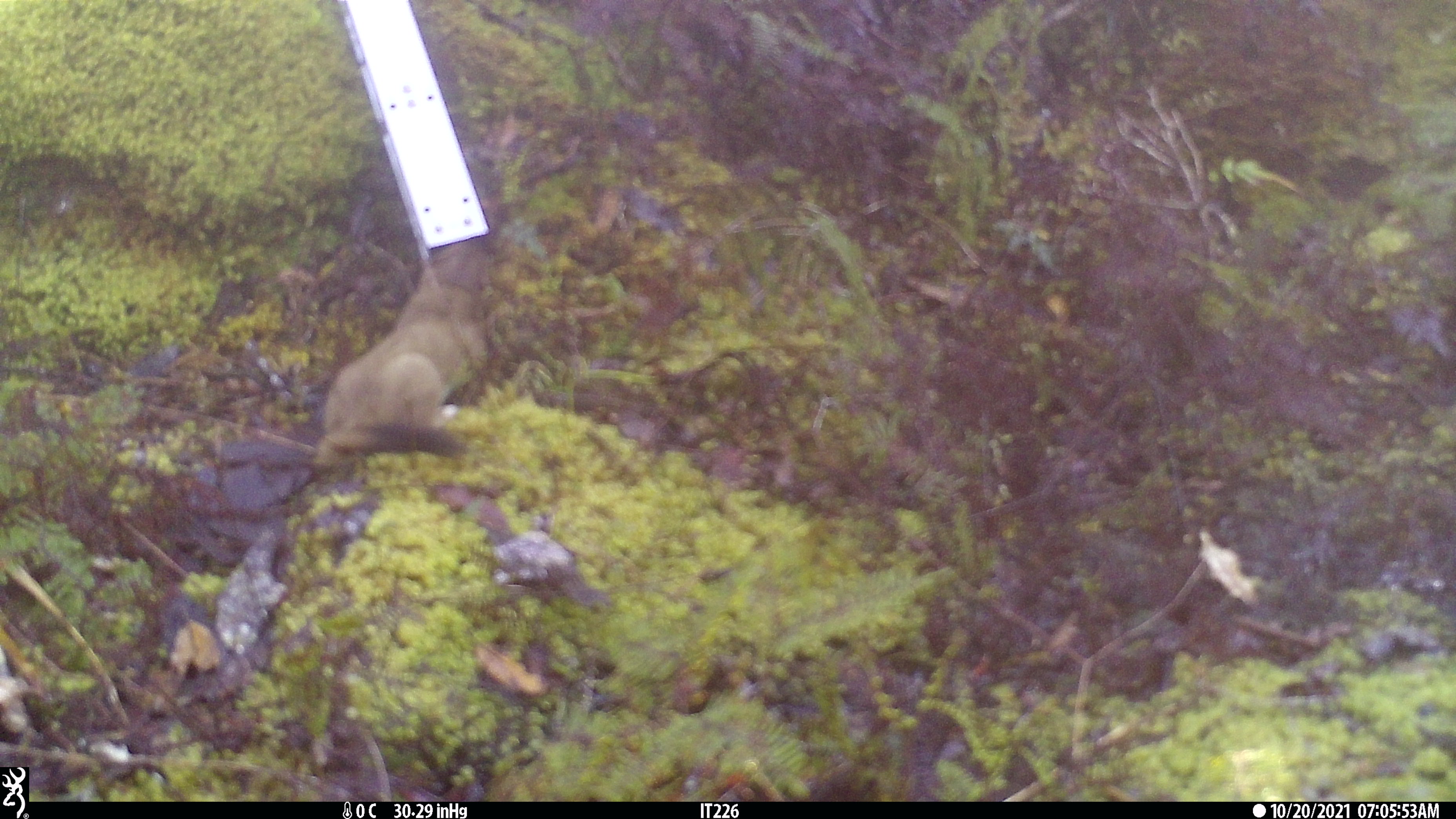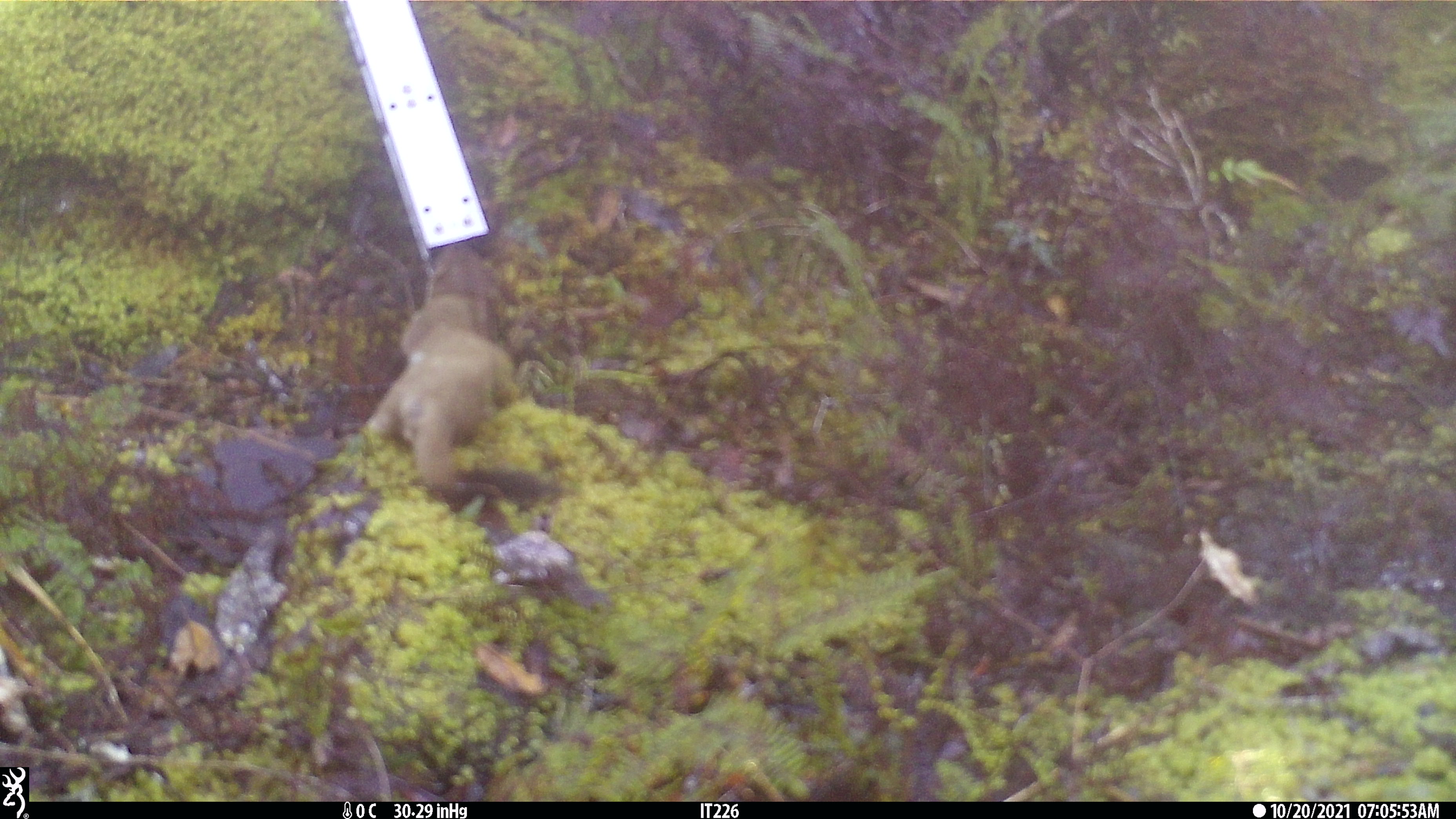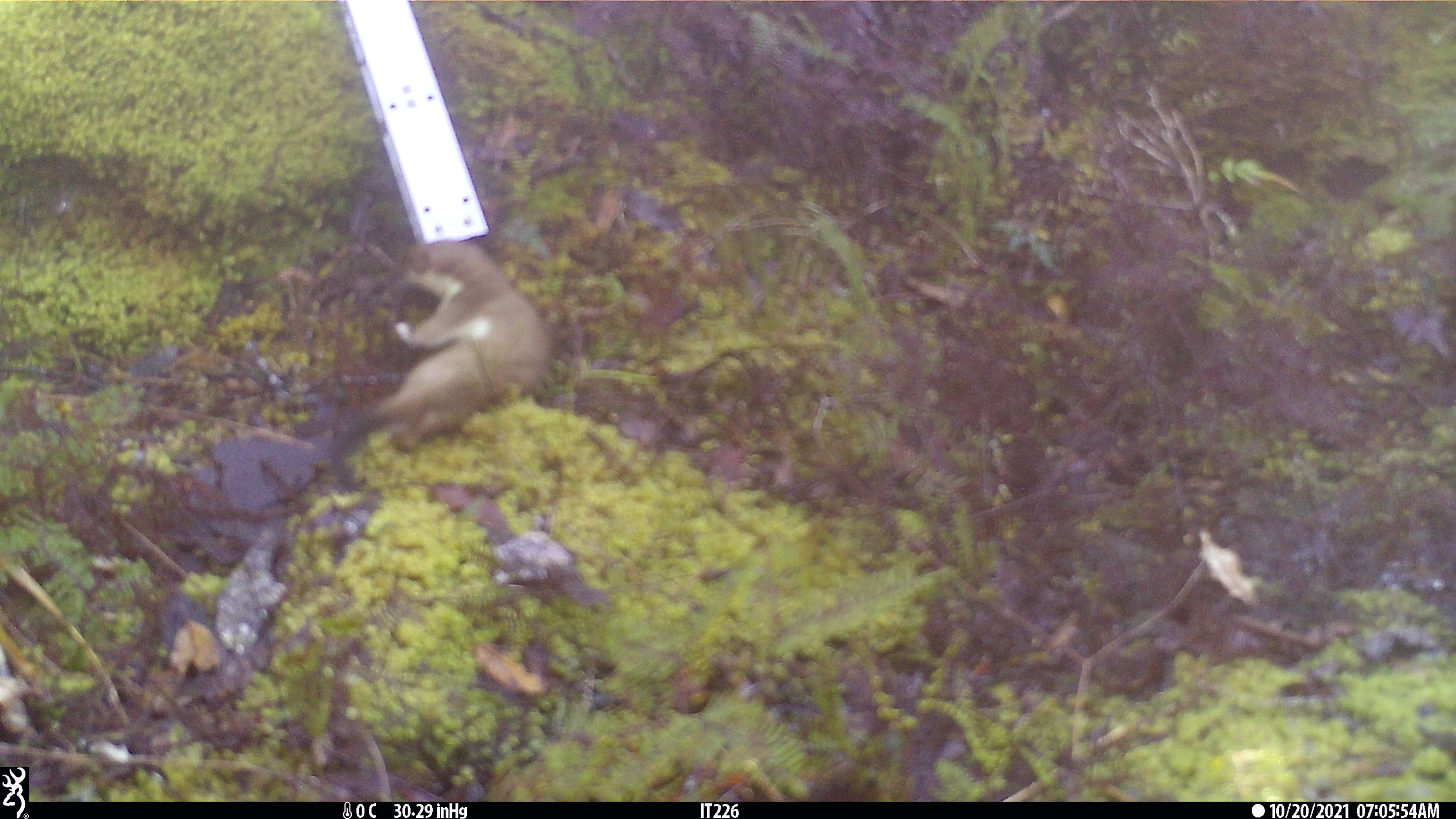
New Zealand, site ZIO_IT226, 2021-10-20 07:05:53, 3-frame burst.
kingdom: Animalia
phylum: Chordata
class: Mammalia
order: Carnivora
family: Mustelidae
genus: Mustela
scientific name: Mustela erminea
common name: stoat